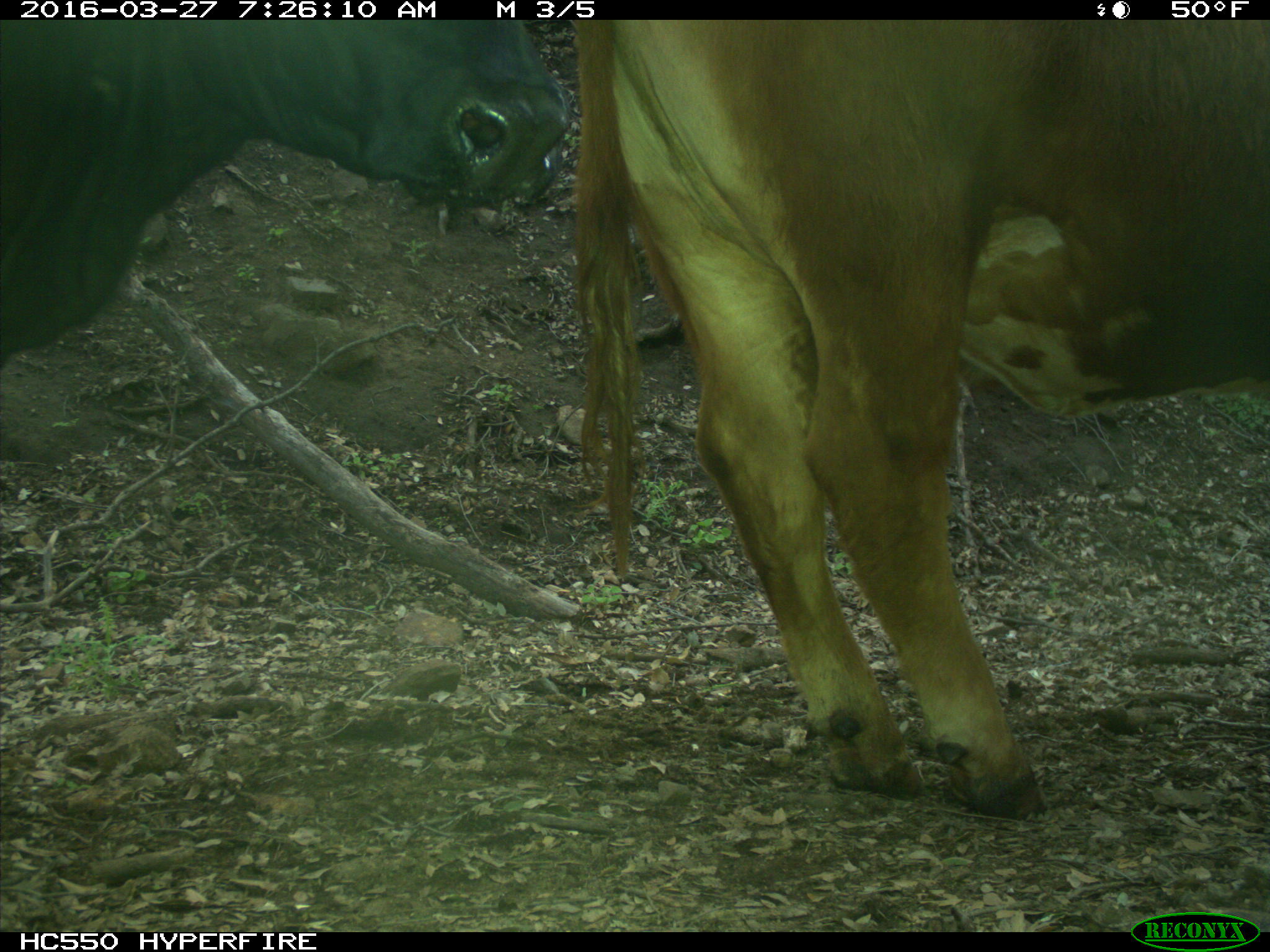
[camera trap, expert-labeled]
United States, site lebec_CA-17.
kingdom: Animalia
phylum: Chordata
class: Mammalia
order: Artiodactyla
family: Bovidae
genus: Bos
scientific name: Bos taurus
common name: domestic cow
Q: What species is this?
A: Bos taurus (domestic cow).